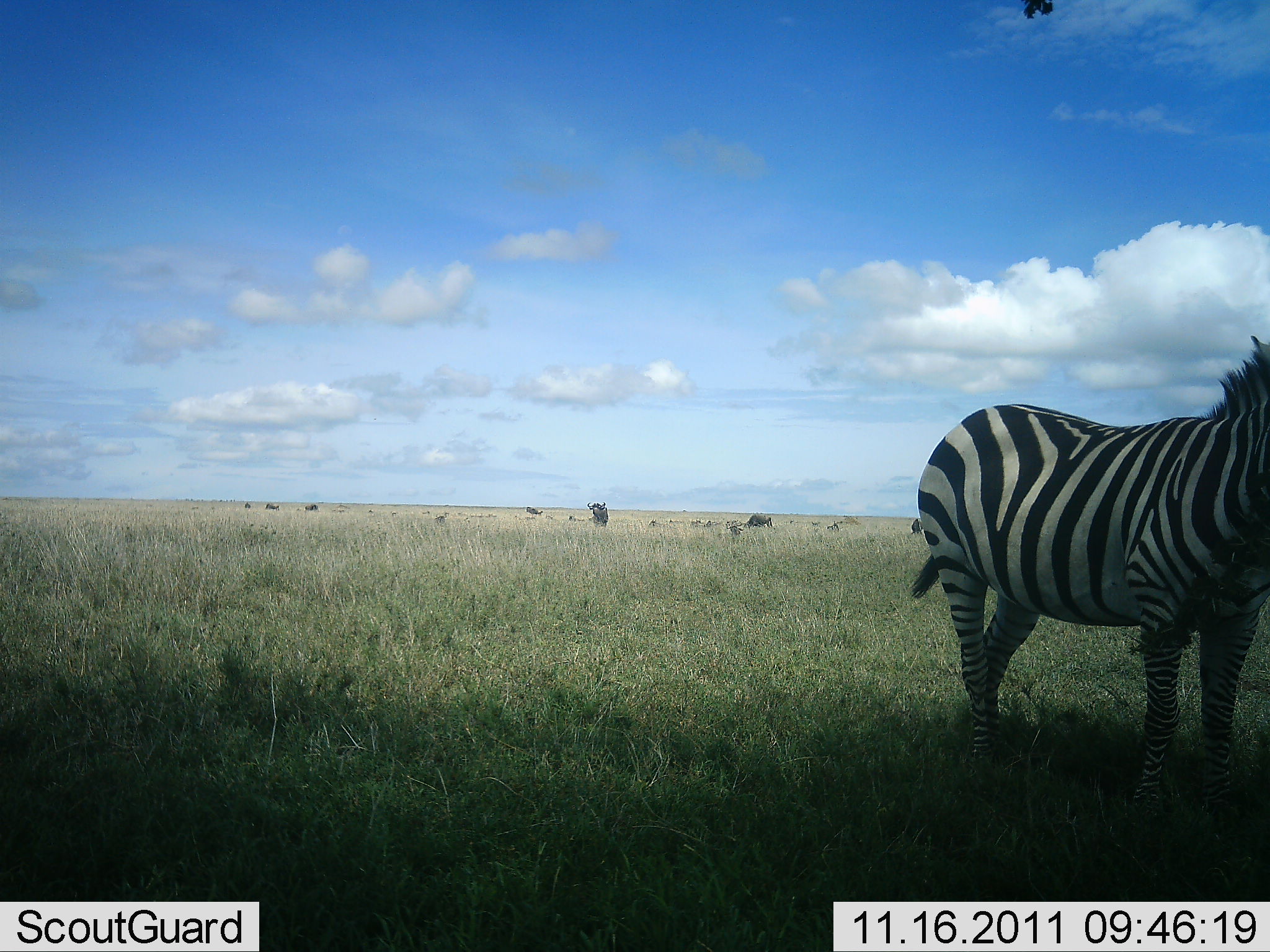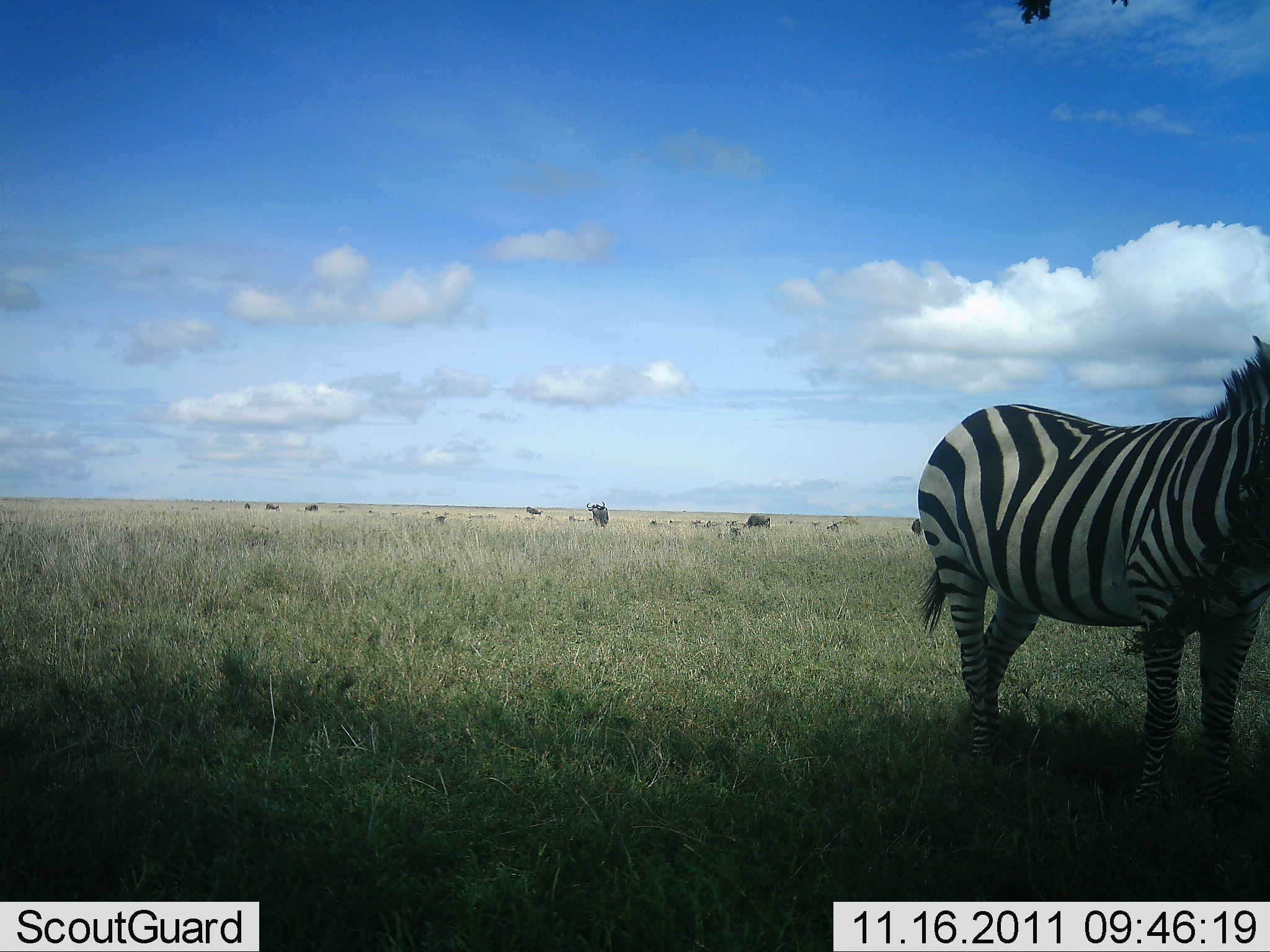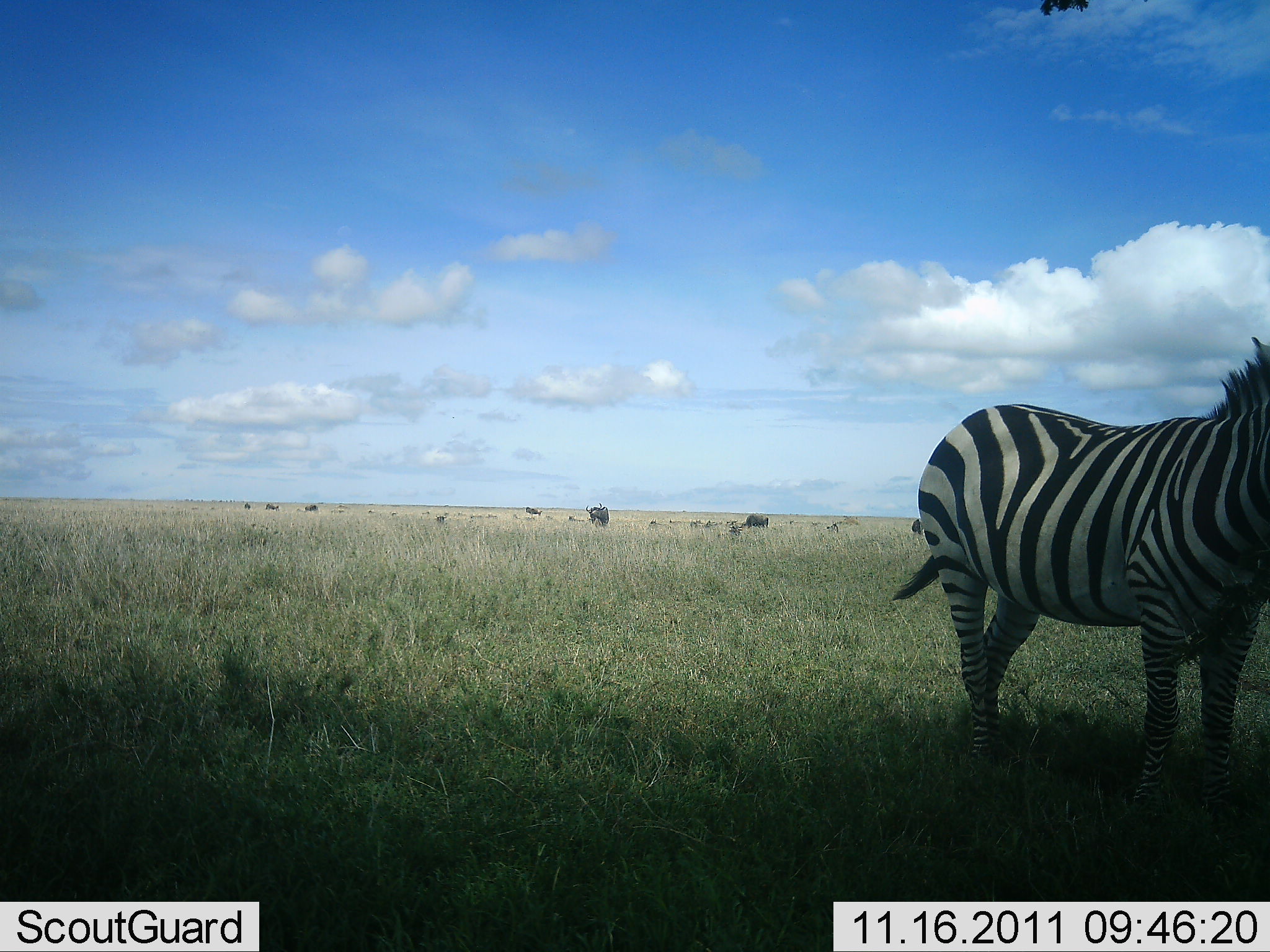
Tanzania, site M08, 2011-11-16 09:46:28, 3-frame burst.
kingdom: Animalia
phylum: Chordata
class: Mammalia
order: Perissodactyla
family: Equidae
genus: Equus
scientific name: Equus quagga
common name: plains zebra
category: zebra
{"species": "zebra (plains zebra) (Equus quagga)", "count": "1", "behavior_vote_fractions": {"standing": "100%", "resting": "0%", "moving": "0%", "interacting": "0%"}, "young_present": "0%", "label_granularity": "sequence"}